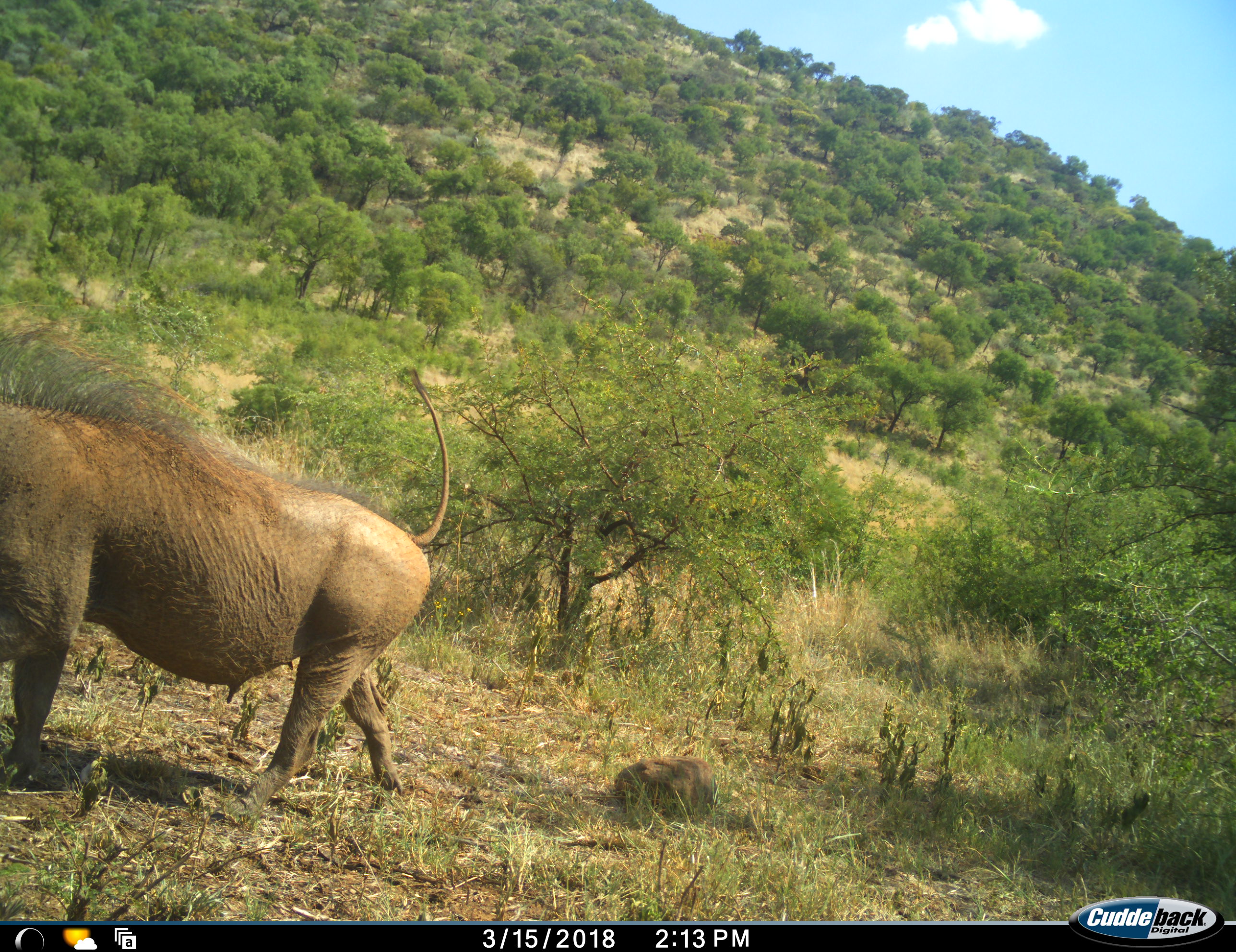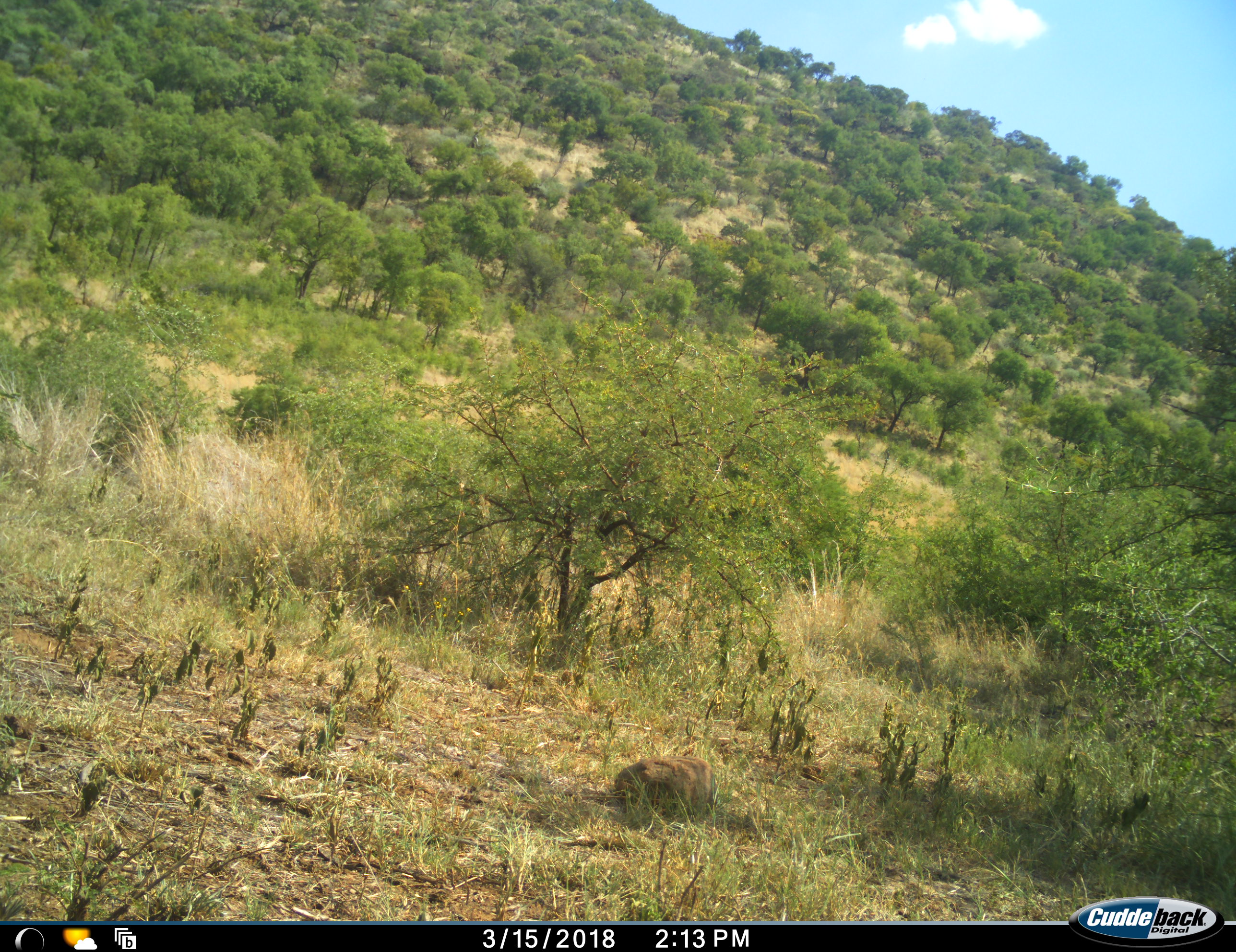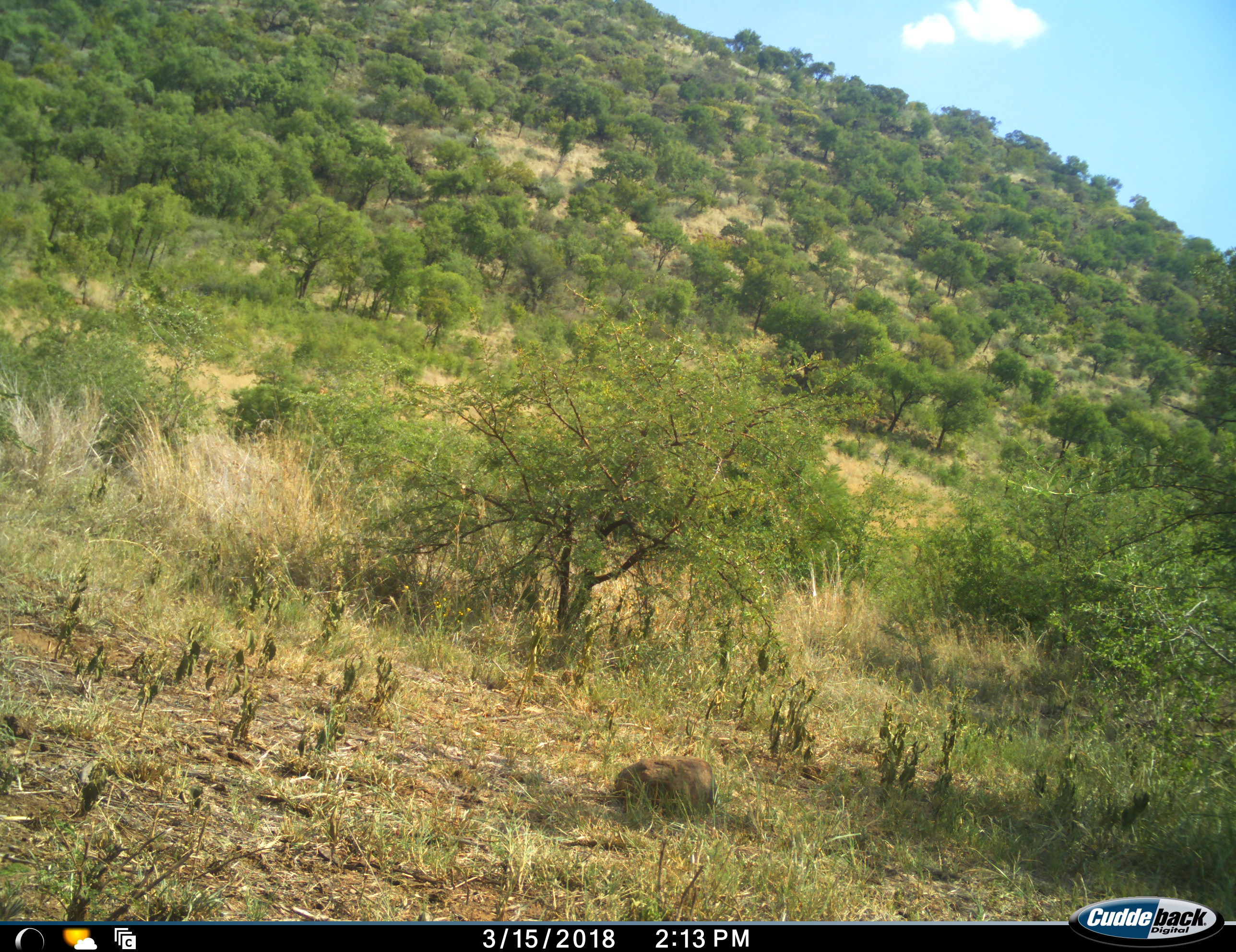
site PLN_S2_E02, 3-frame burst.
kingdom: Animalia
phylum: Chordata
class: Mammalia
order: Artiodactyla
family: Suidae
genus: Phacochoerus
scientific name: Phacochoerus africanus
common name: warthog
Warthog (Phacochoerus africanus), count 1. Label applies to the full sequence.